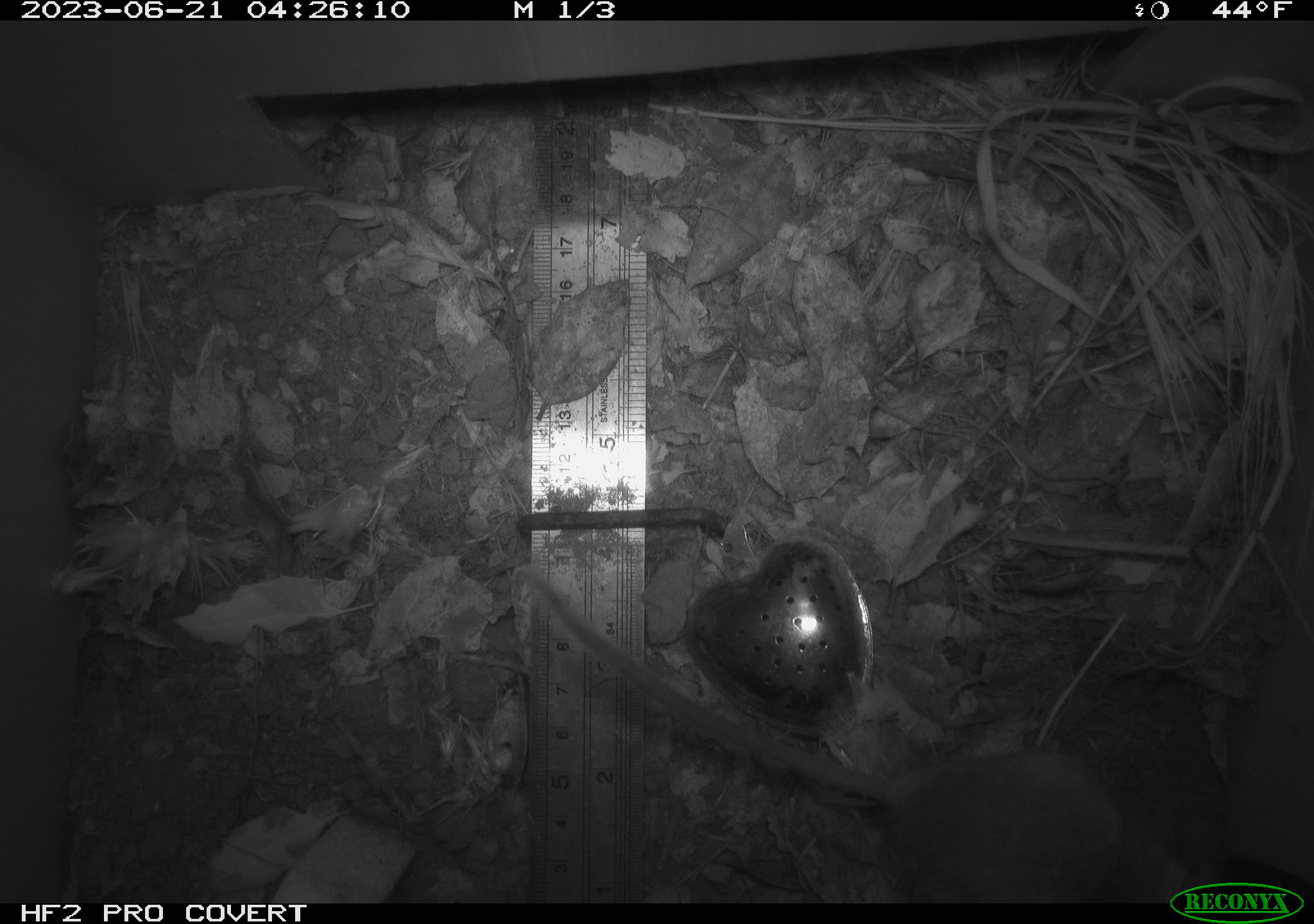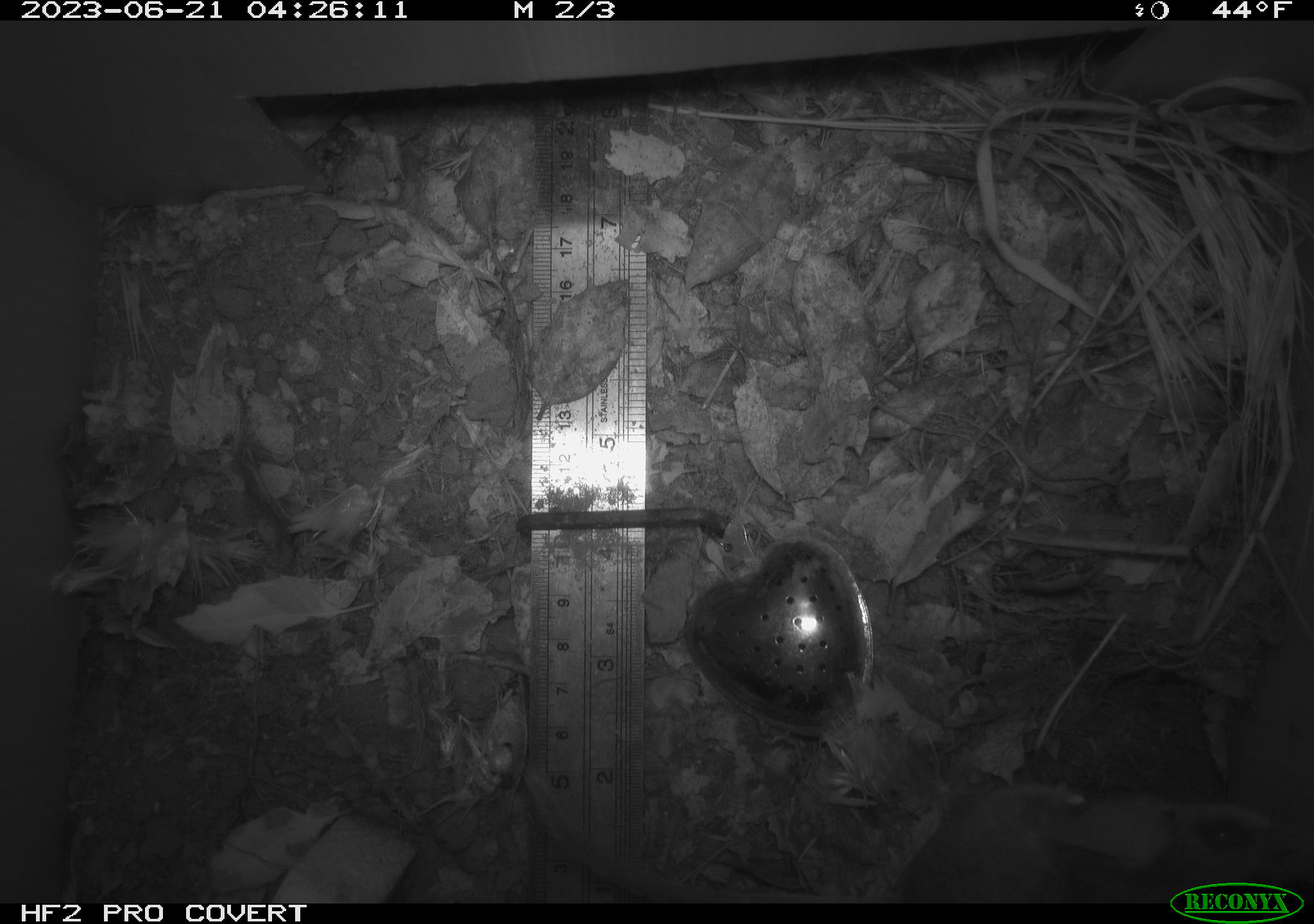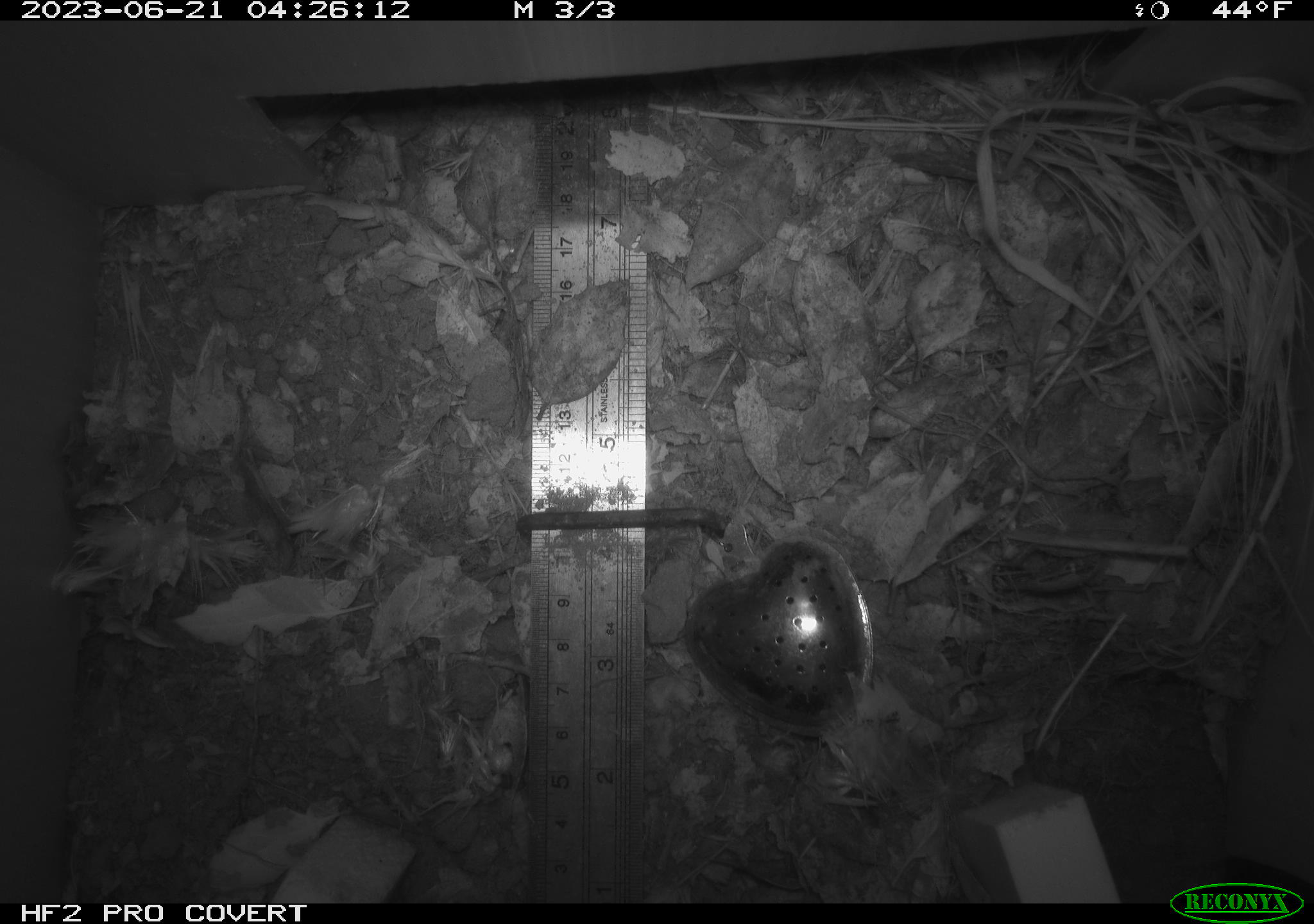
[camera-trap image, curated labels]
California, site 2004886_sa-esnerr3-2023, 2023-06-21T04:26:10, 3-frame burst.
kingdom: Animalia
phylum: Chordata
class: Mammalia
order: Rodentia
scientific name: Rodentia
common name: mouse species